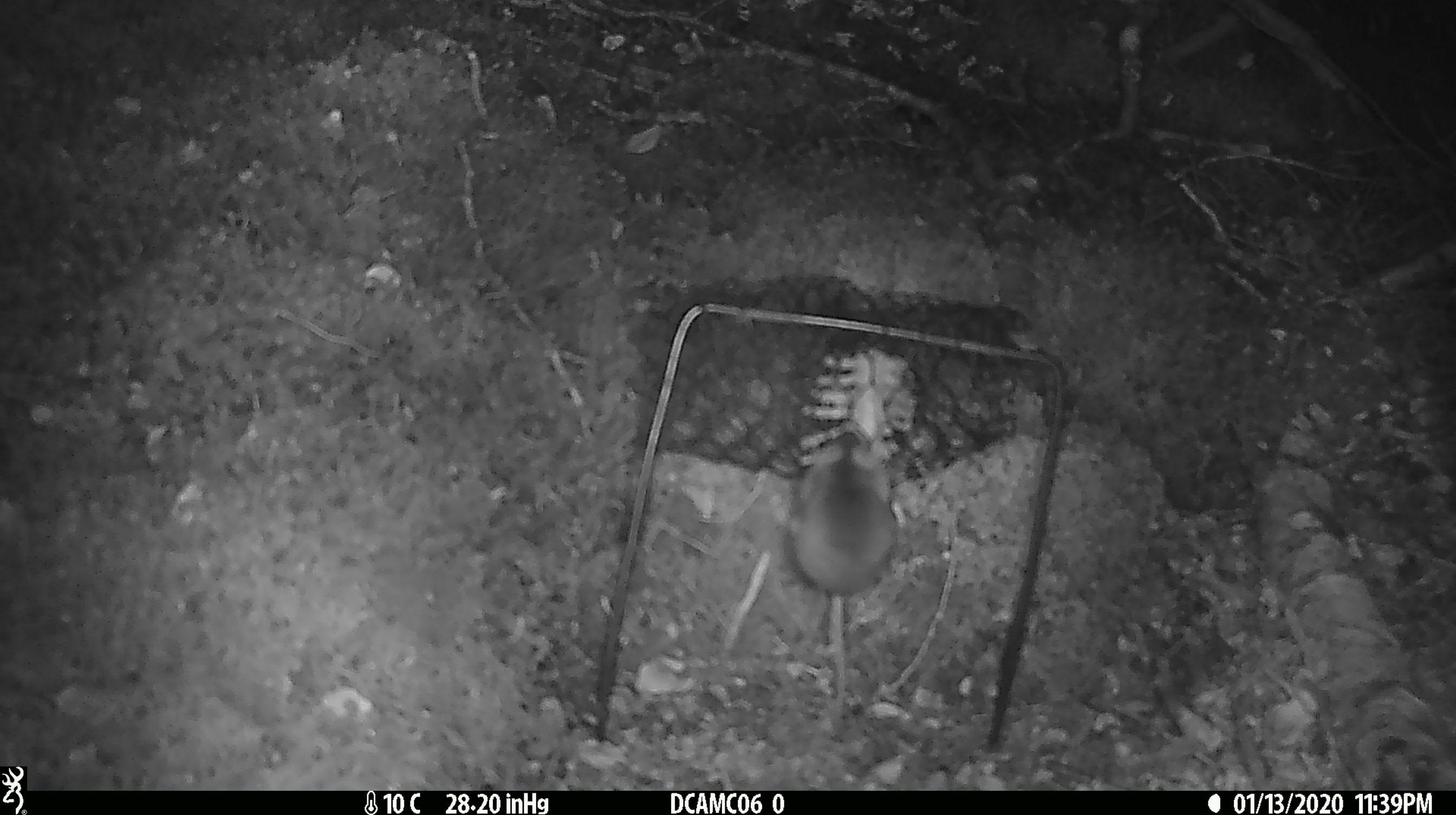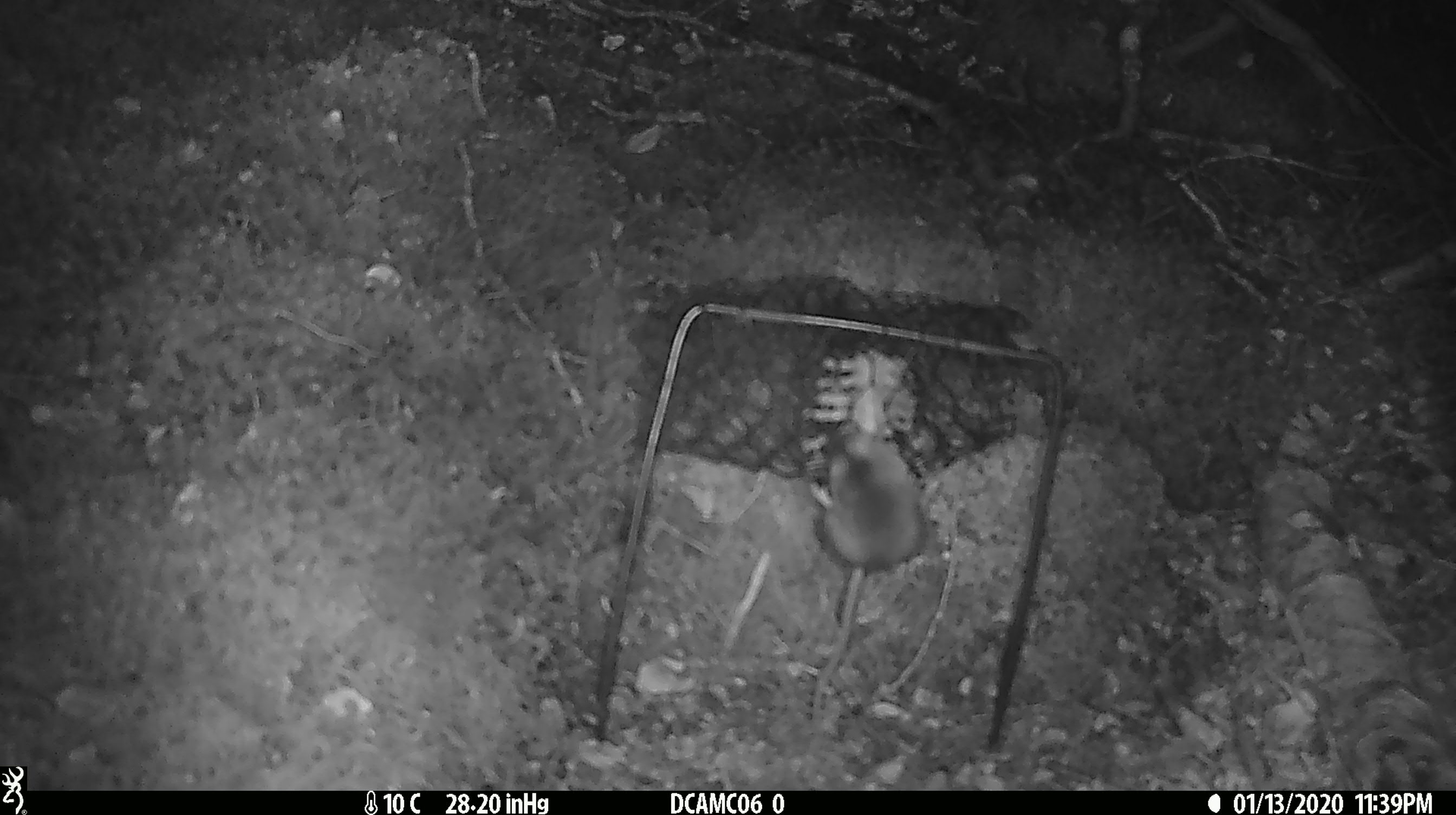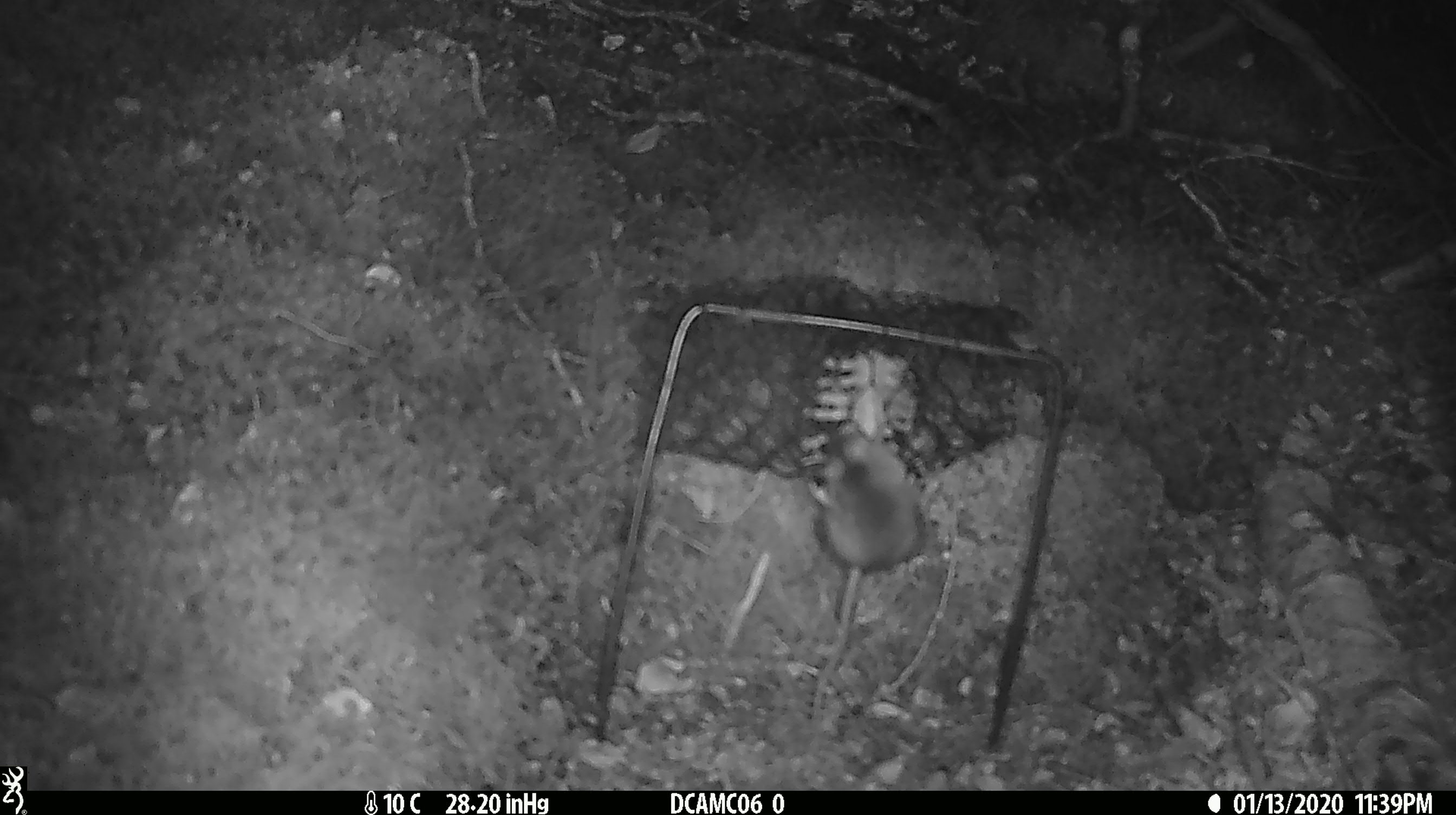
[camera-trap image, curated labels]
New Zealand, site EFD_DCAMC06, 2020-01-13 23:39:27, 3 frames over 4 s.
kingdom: Animalia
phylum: Chordata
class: Mammalia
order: Rodentia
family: Muridae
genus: Mus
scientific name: Mus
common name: mouse